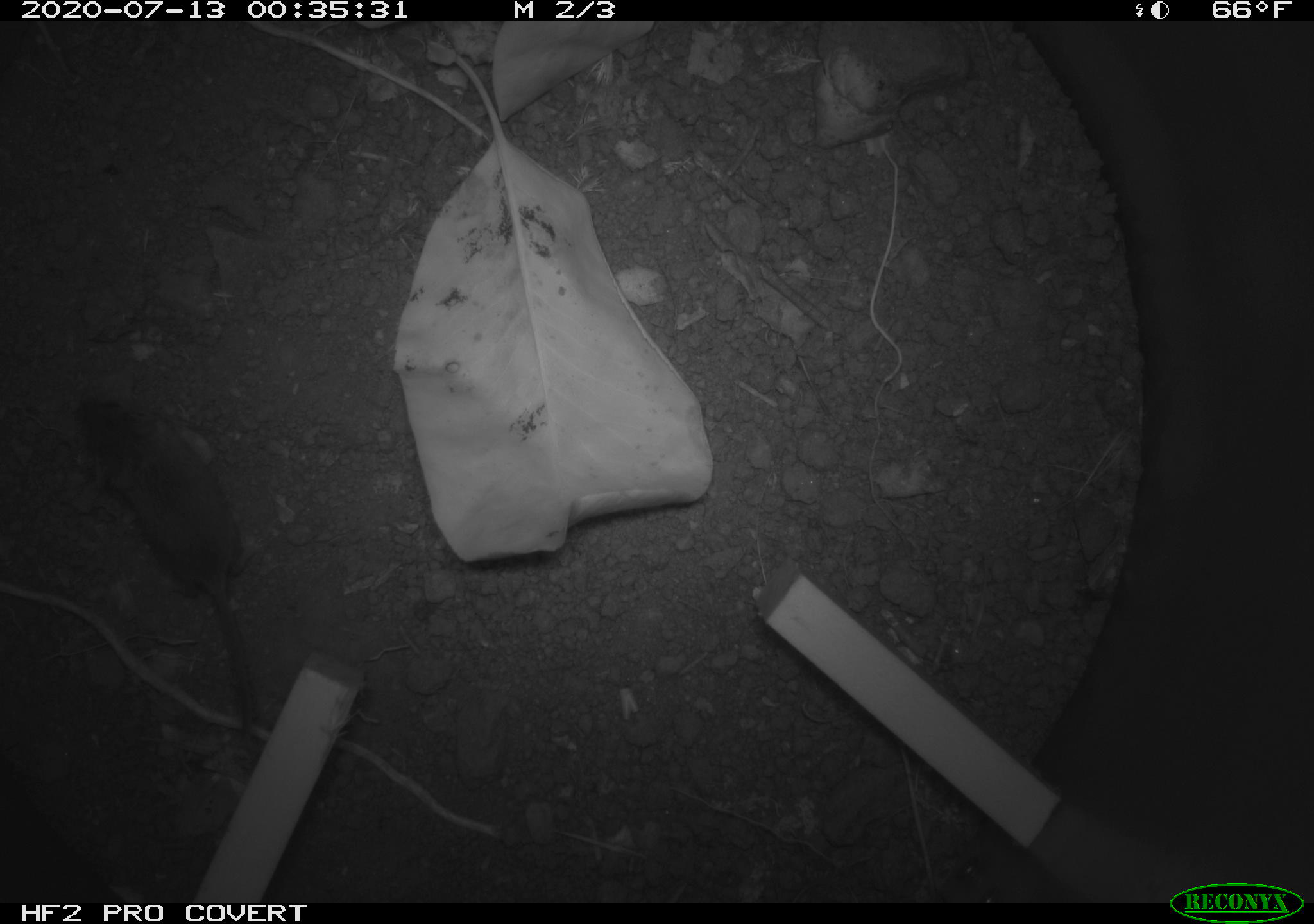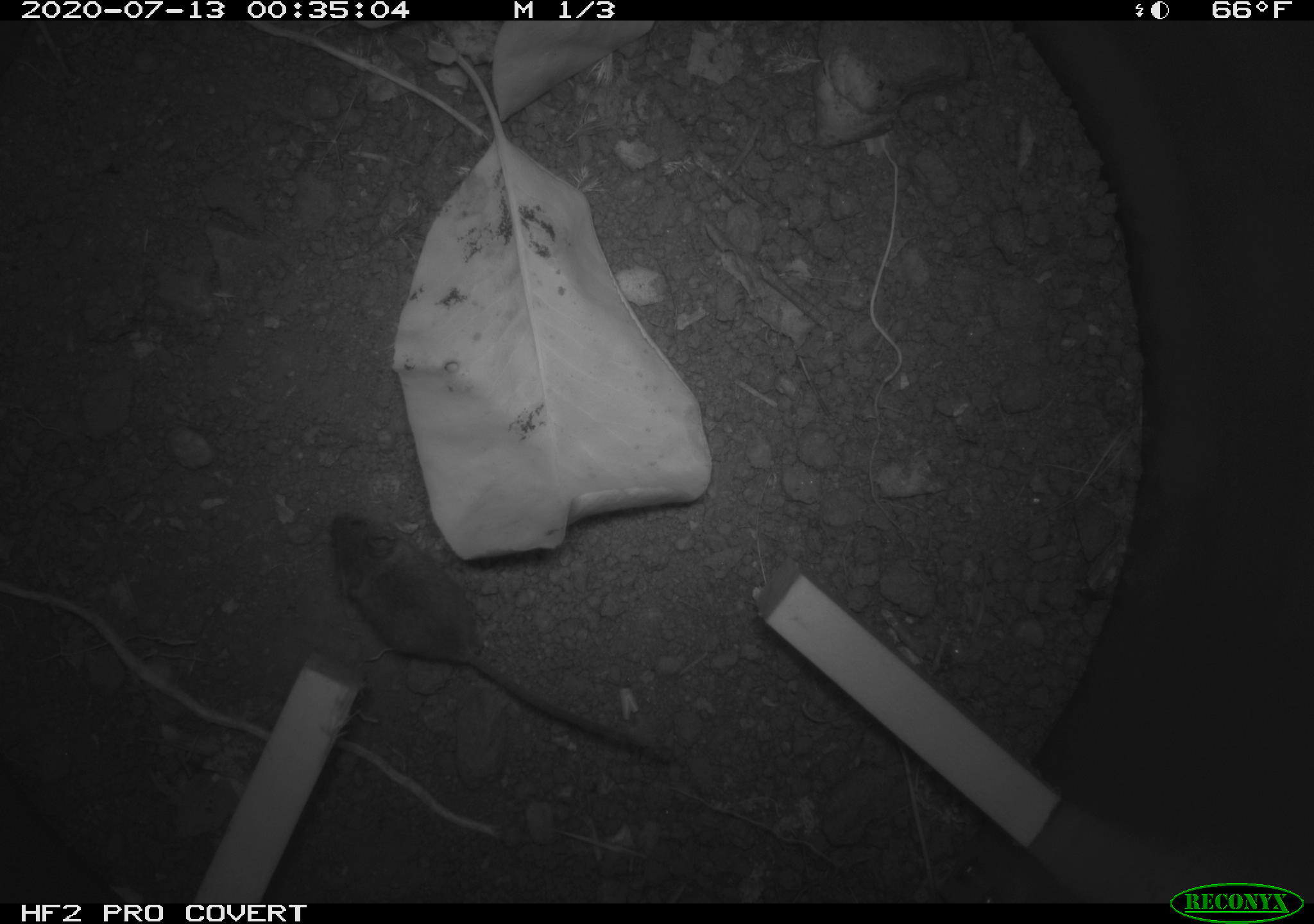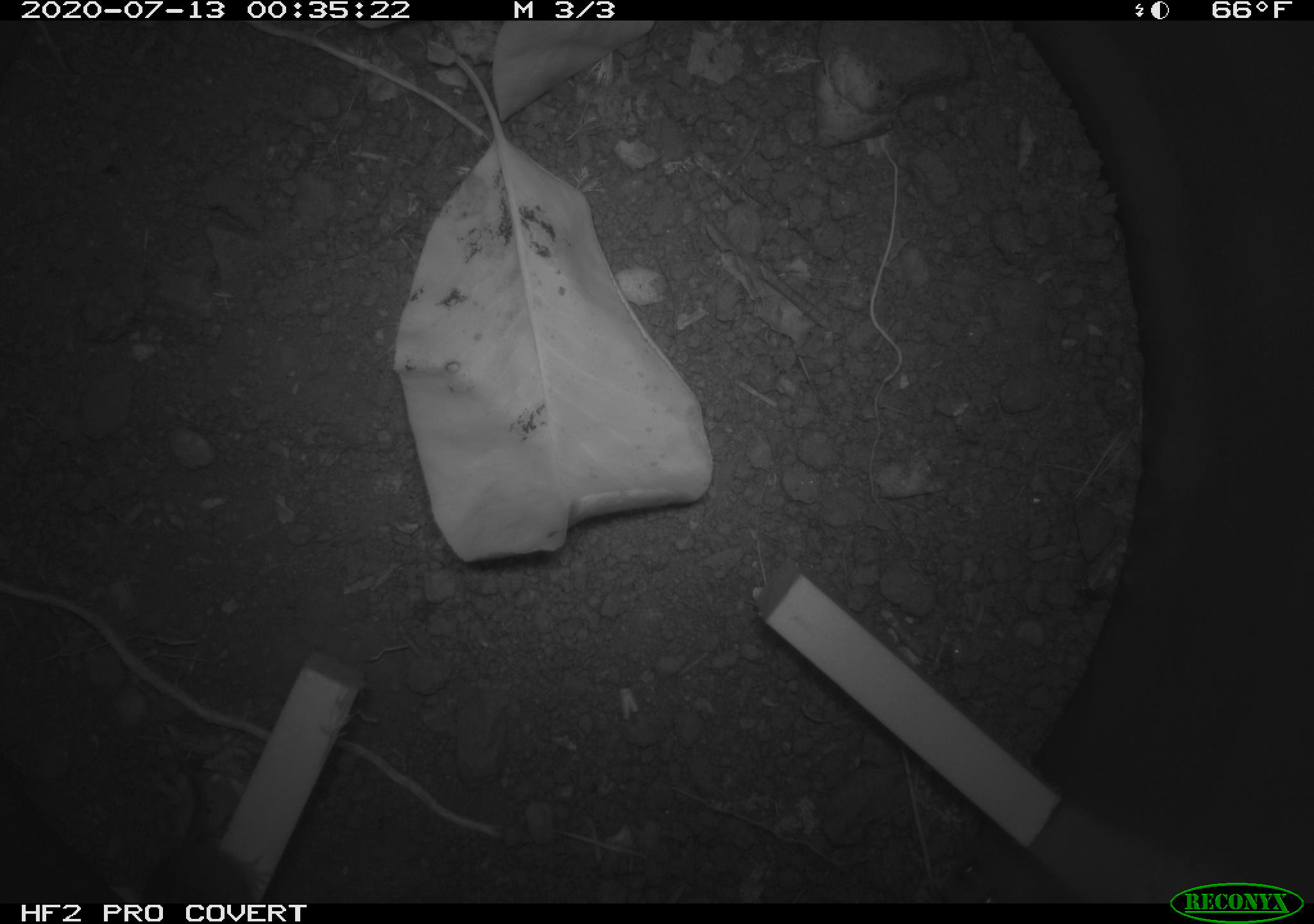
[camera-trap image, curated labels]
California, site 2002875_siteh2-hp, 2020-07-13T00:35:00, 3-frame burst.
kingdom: Animalia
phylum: Chordata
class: Mammalia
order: Rodentia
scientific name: Rodentia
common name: rodent